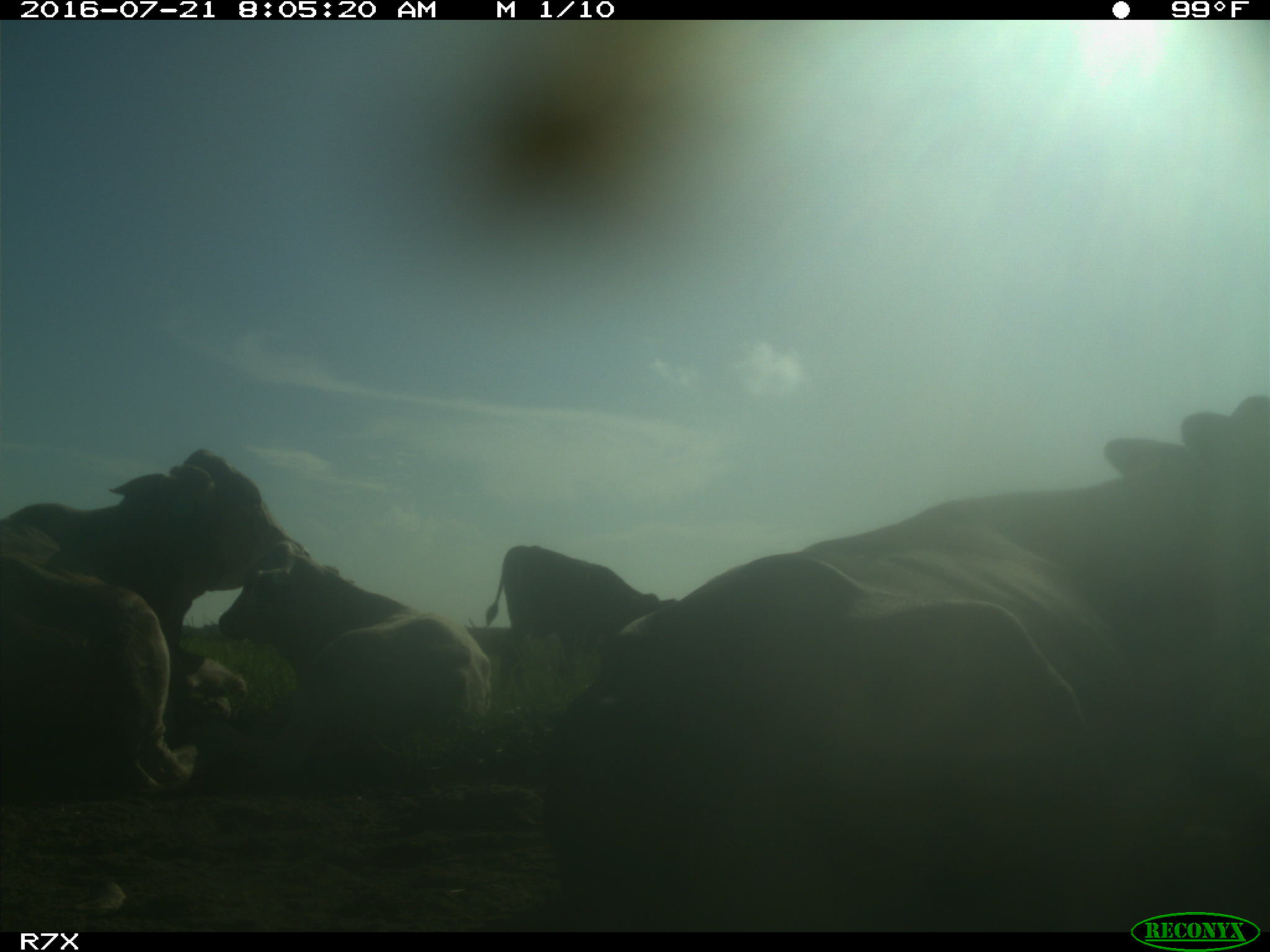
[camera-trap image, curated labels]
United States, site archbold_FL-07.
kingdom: Animalia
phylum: Chordata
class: Mammalia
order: Artiodactyla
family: Bovidae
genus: Bos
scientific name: Bos taurus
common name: domestic cow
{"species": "Bos taurus (domestic cow)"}